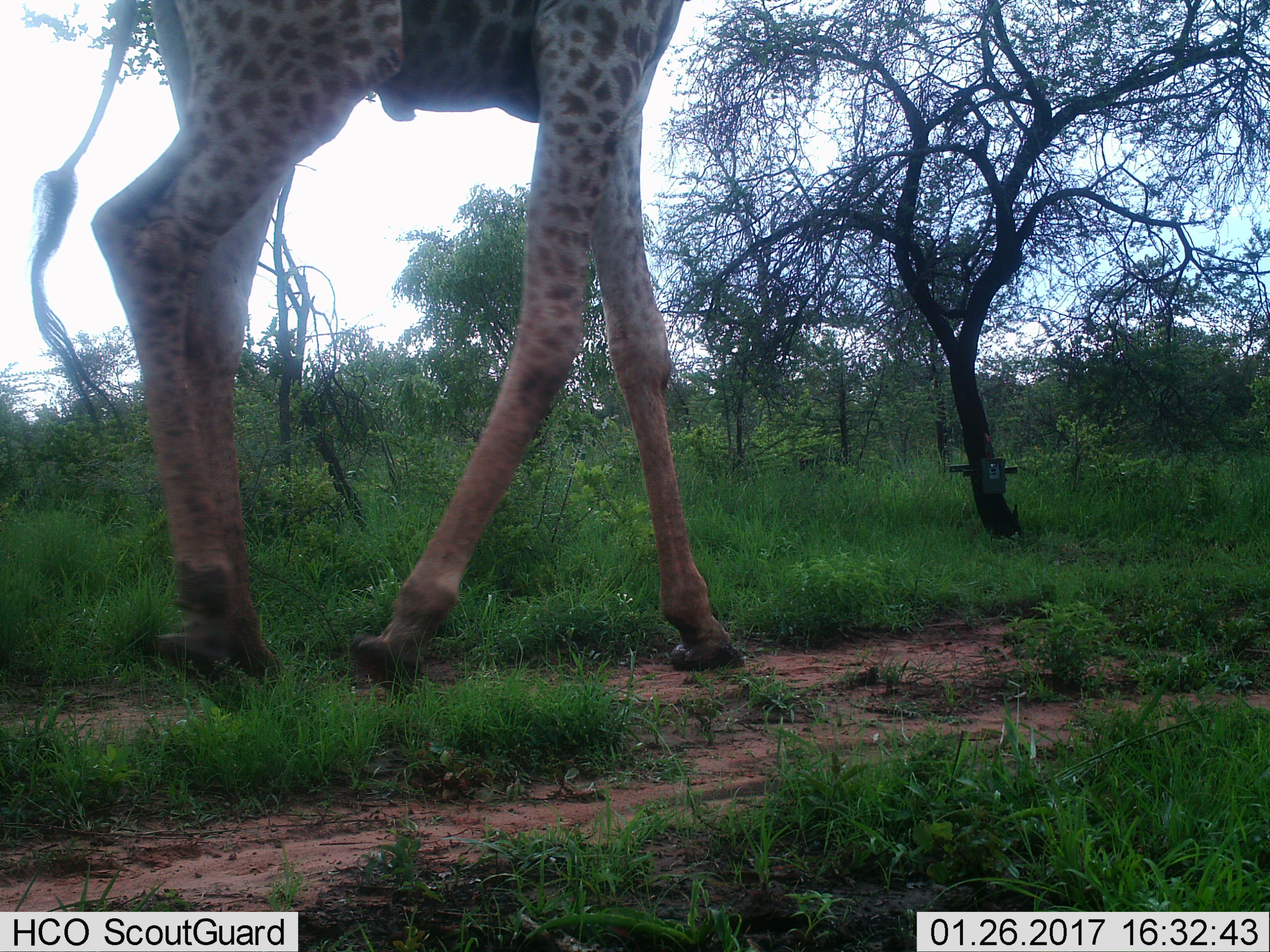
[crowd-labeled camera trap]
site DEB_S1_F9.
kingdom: Animalia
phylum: Chordata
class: Mammalia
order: Artiodactyla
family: Giraffidae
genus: Giraffa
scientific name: Giraffa camelopardalis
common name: giraffe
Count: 1.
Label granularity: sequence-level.